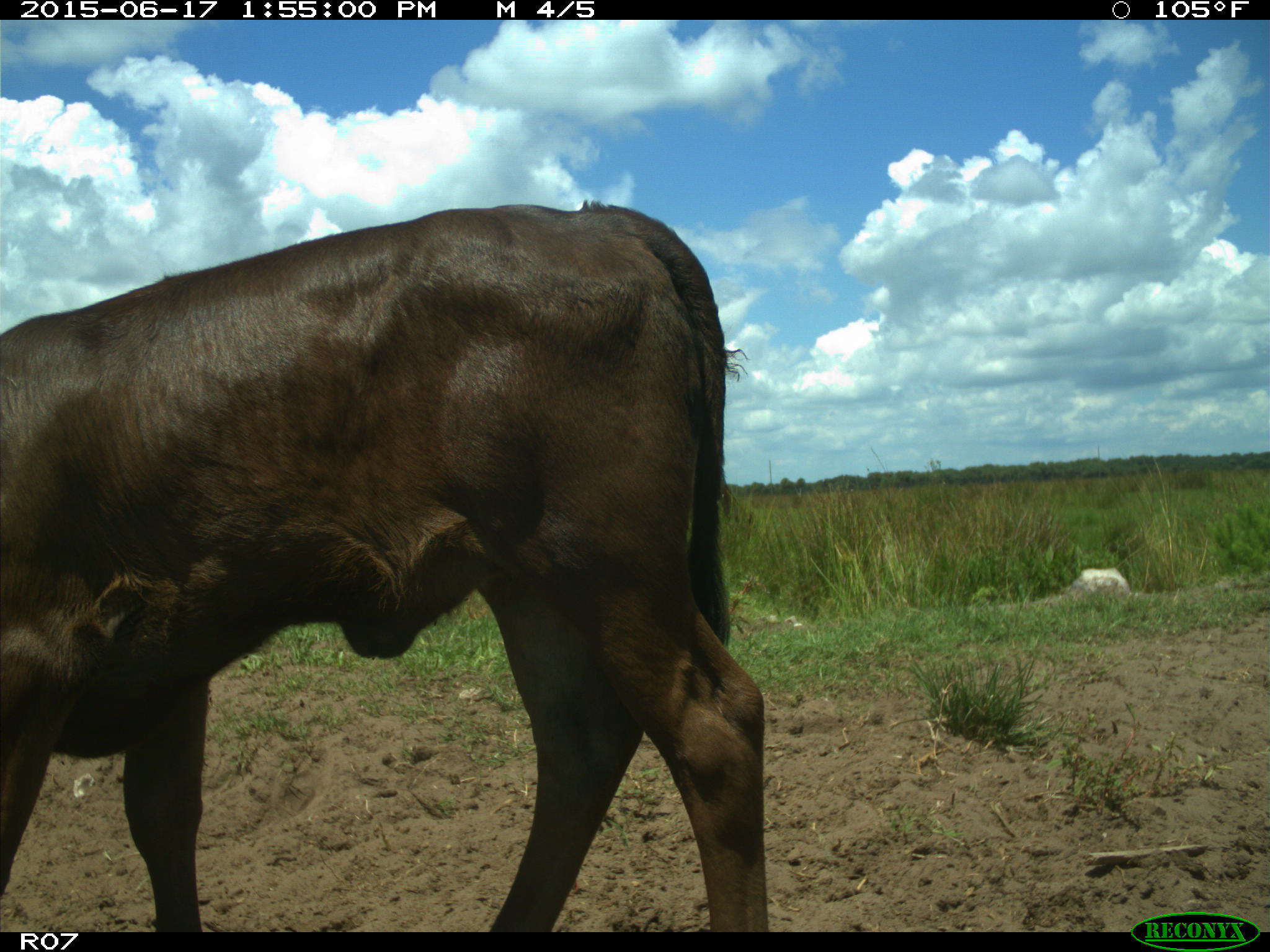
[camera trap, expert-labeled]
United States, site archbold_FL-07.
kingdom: Animalia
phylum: Chordata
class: Mammalia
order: Artiodactyla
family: Bovidae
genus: Bos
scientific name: Bos taurus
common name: domestic cow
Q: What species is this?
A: Bos taurus (domestic cow).